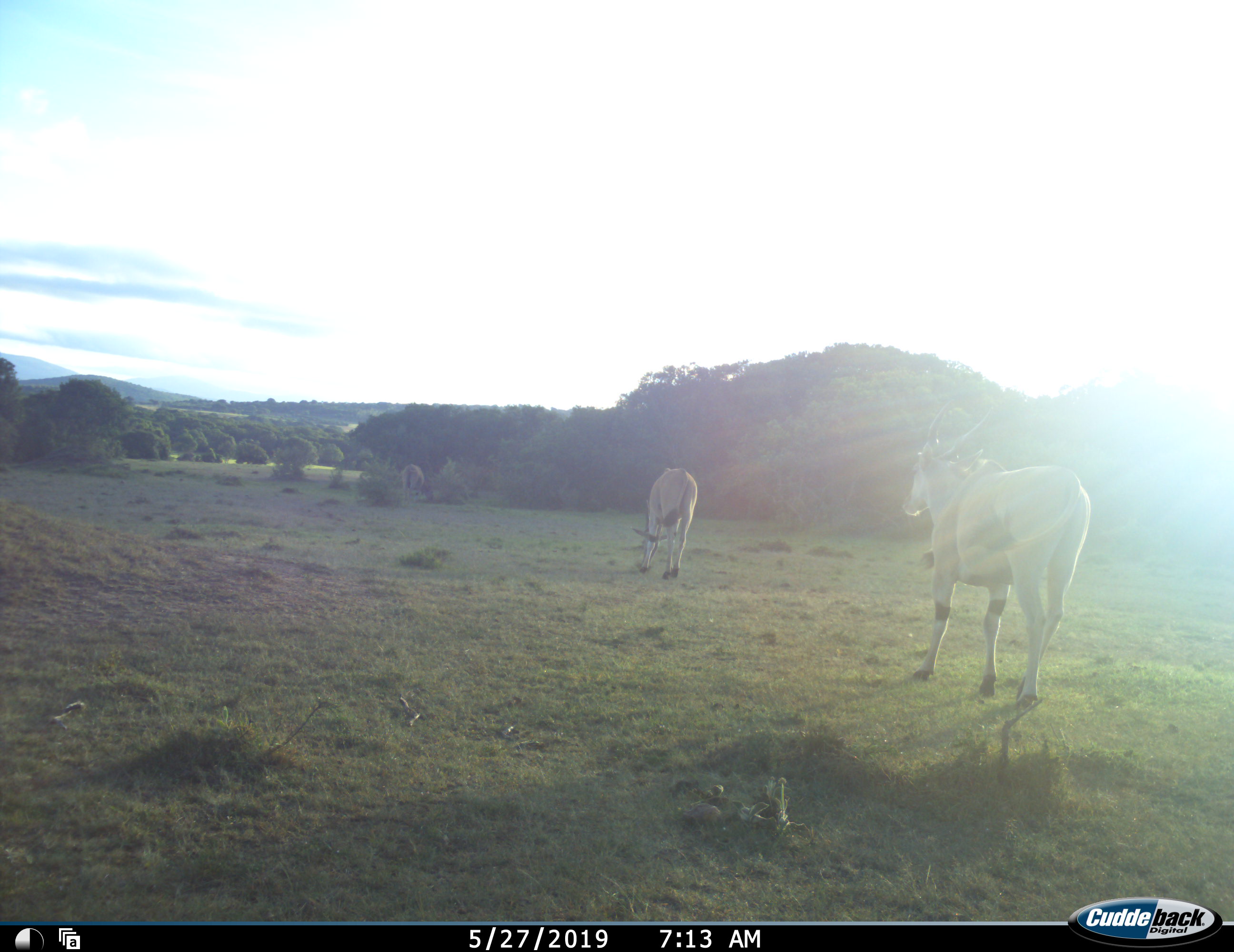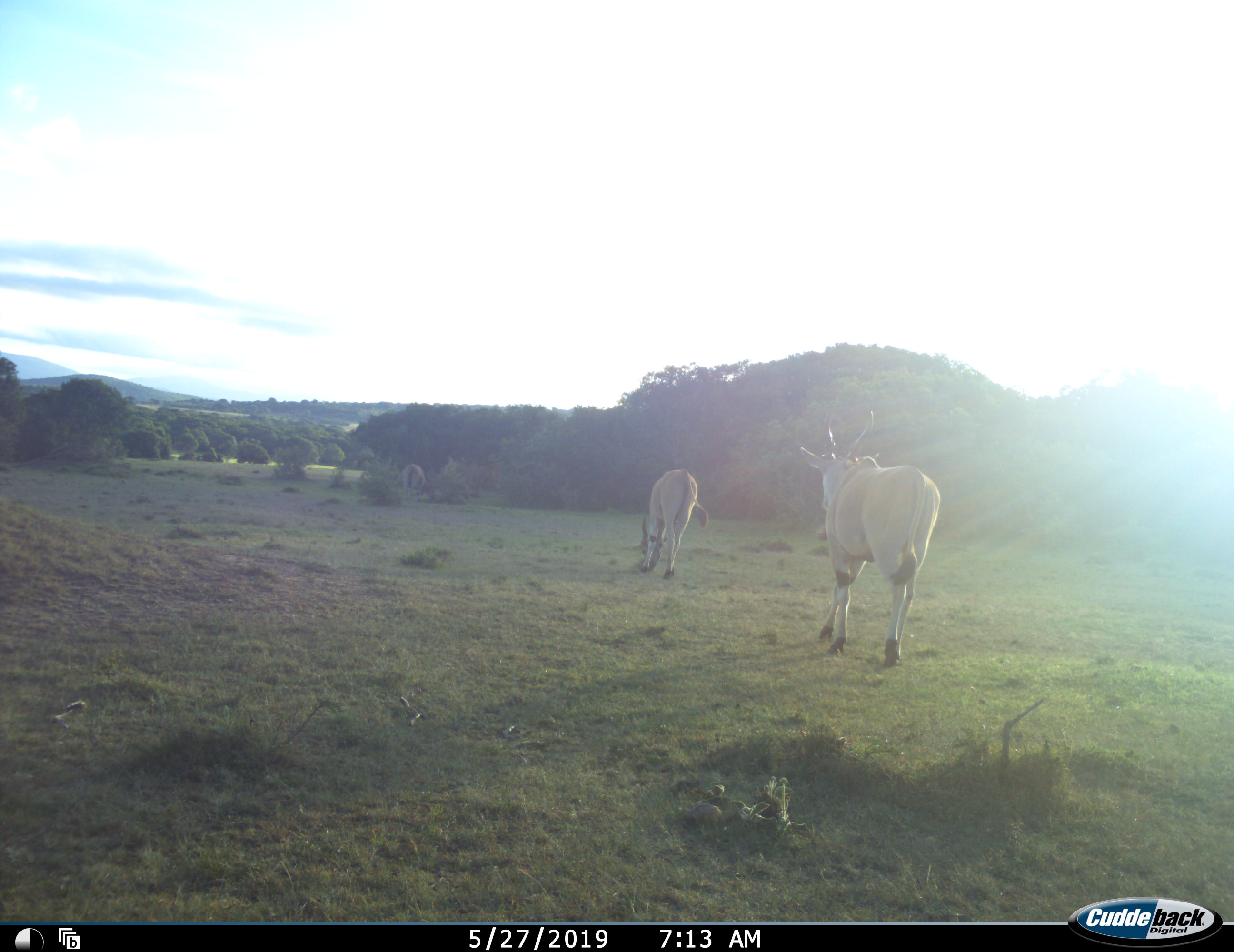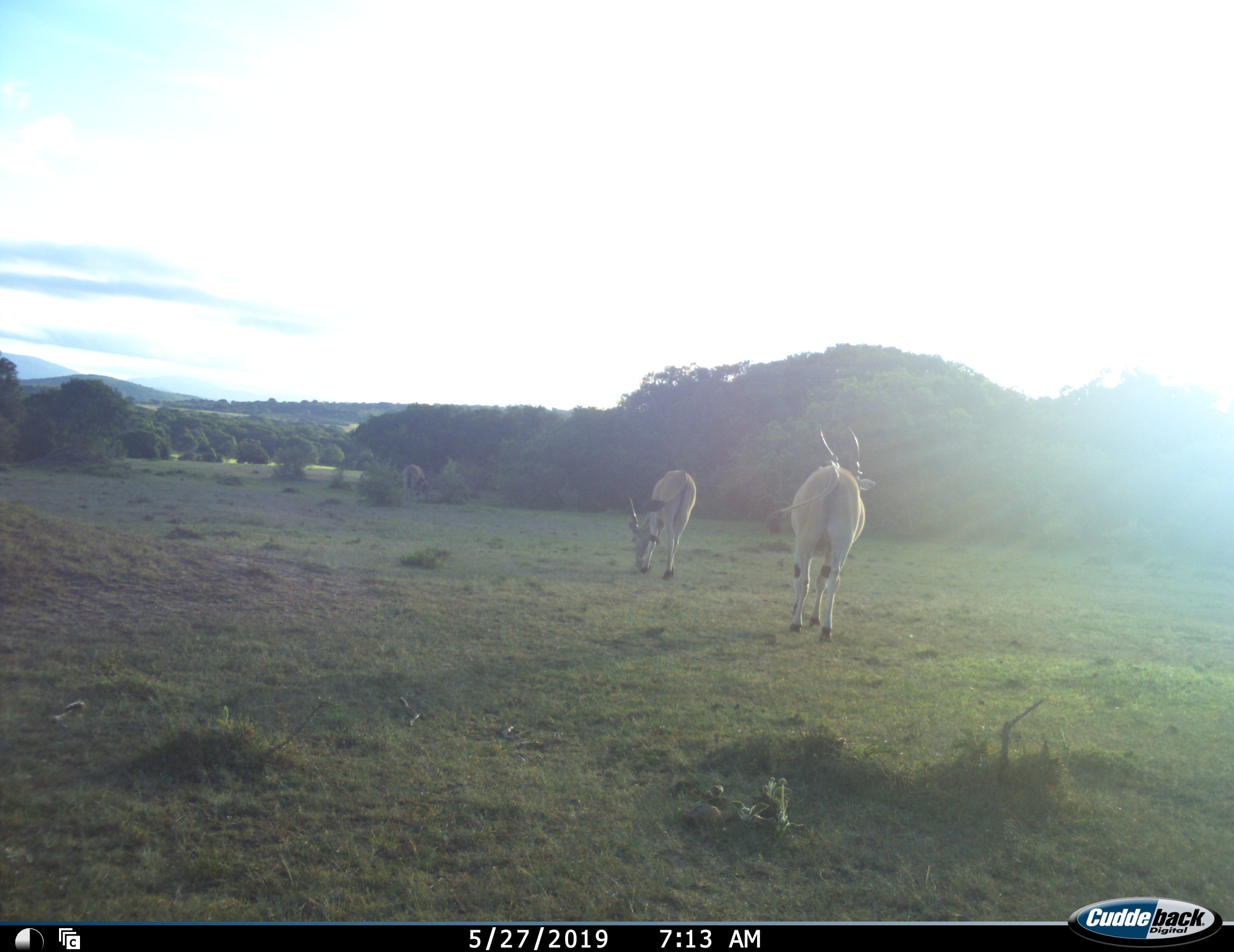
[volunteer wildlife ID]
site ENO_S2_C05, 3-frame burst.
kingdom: Animalia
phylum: Chordata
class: Mammalia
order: Artiodactyla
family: Bovidae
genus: Tragelaphus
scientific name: Tragelaphus oryx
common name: eland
Eland (Tragelaphus oryx), count 3. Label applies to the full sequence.